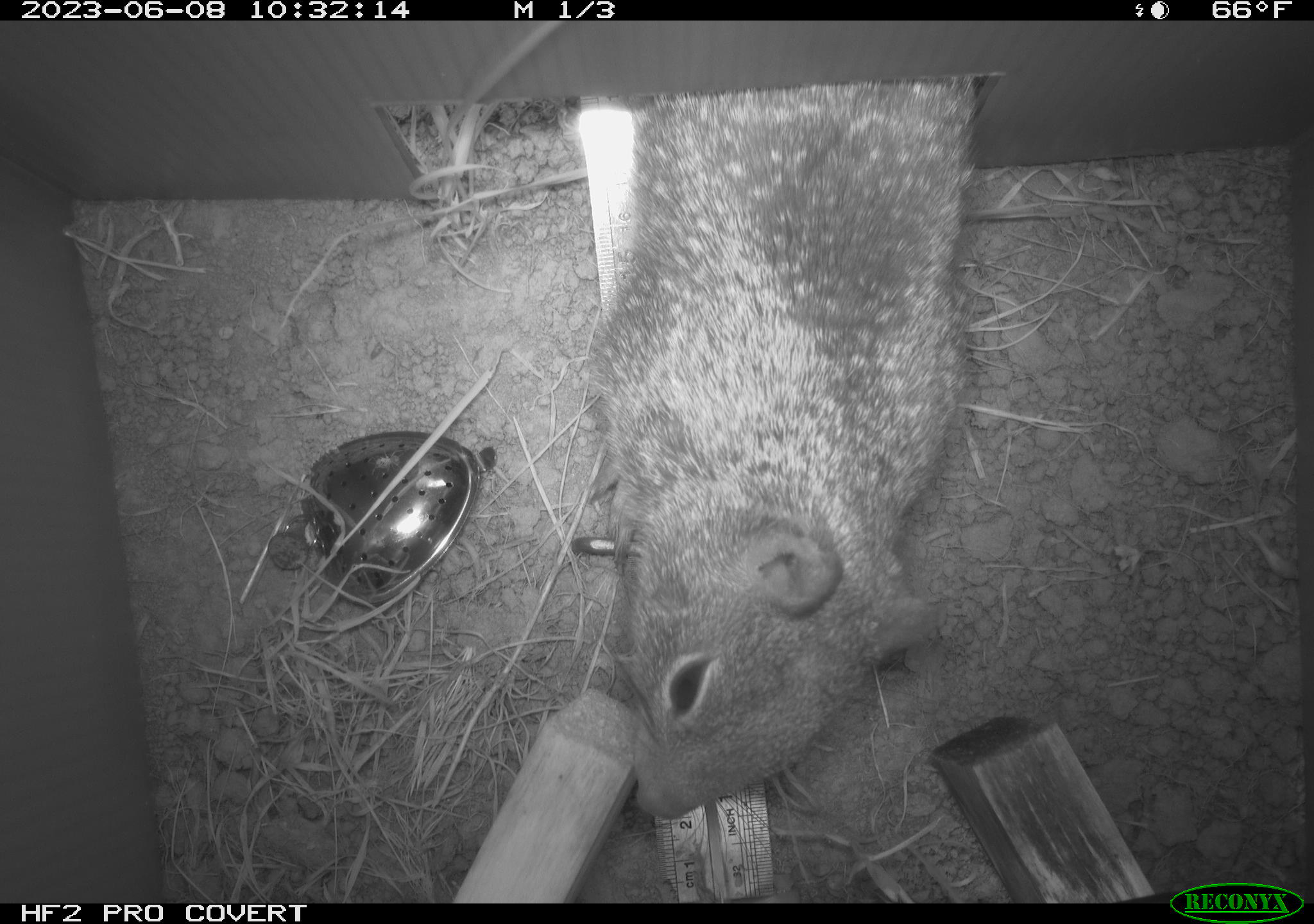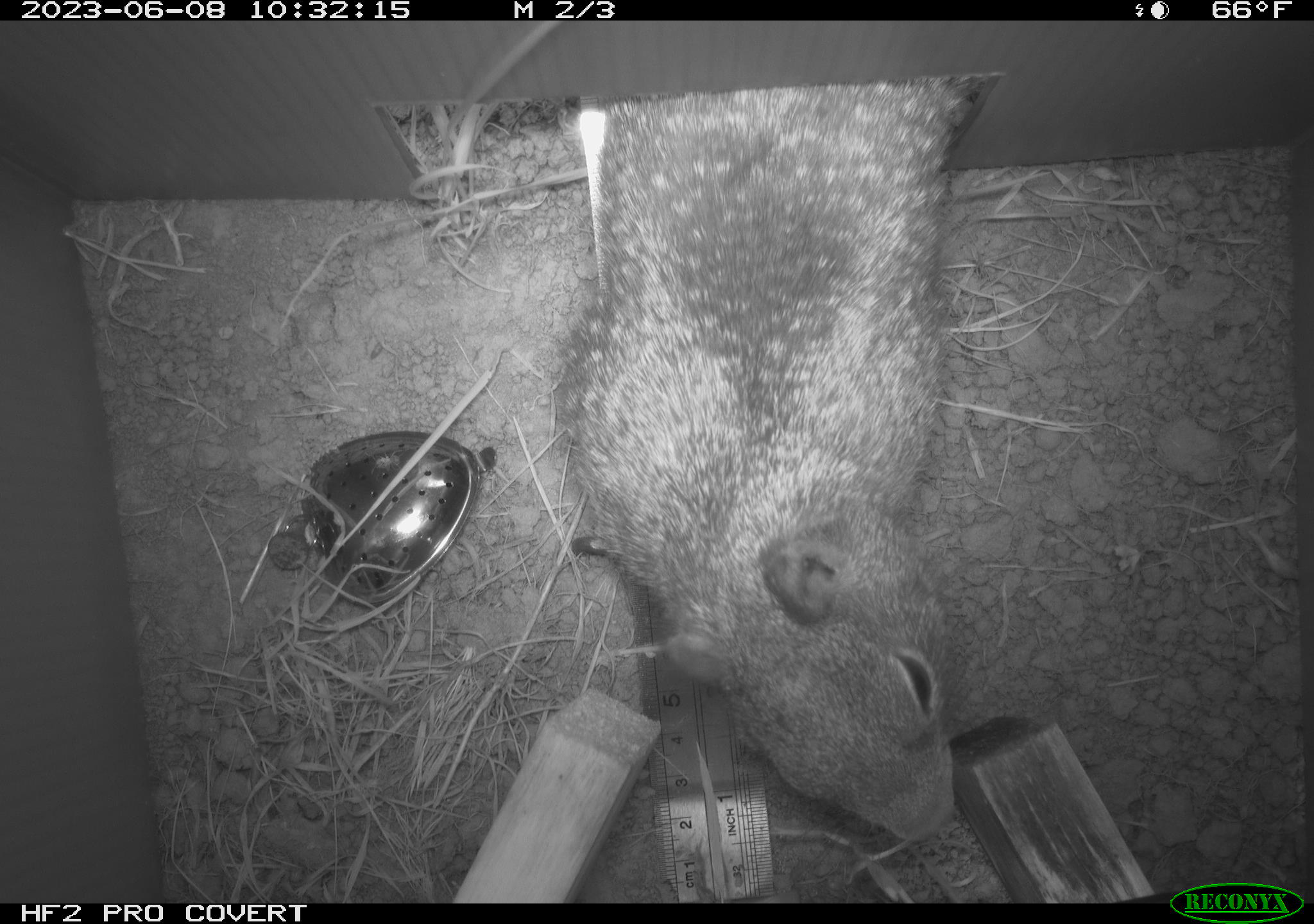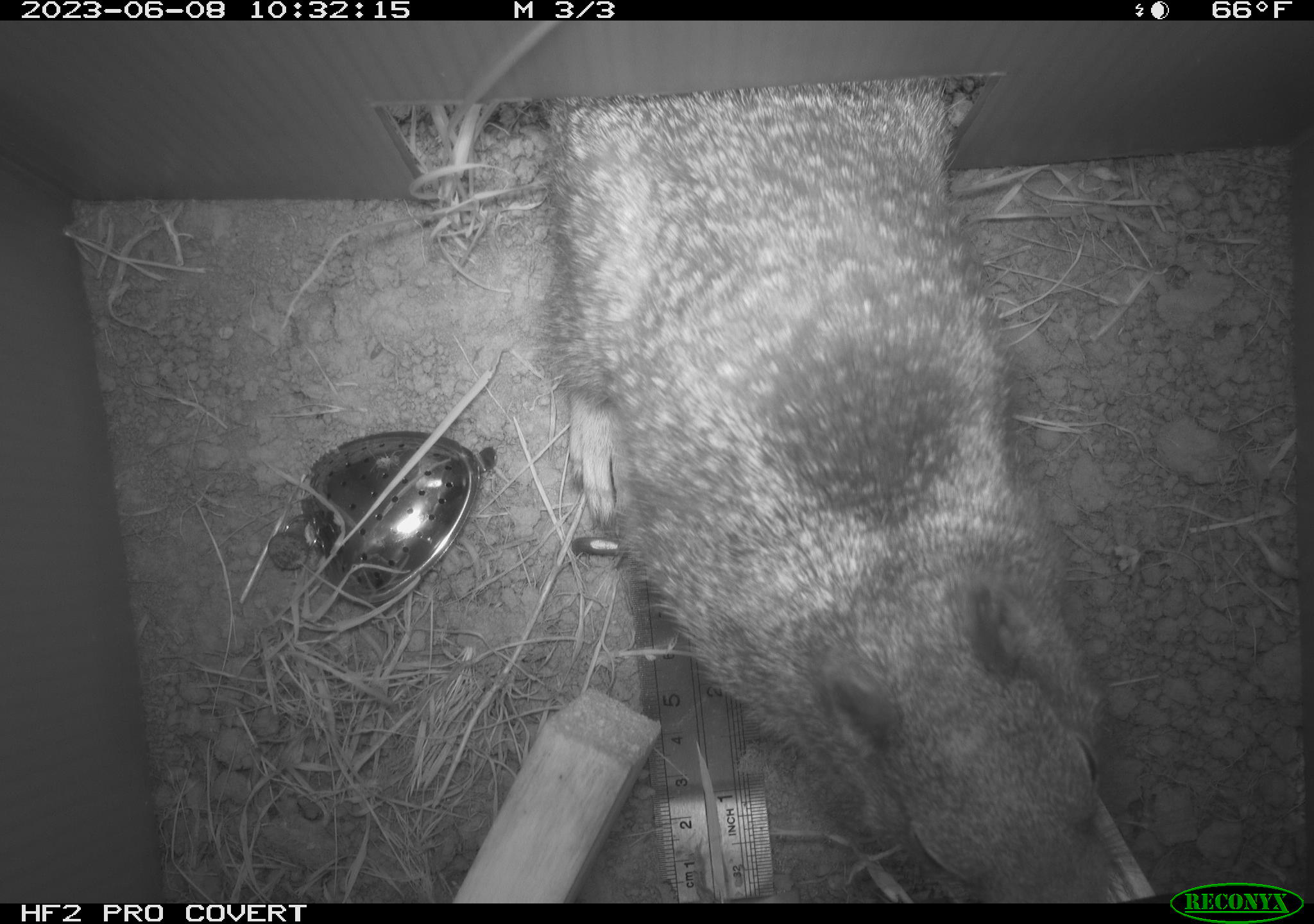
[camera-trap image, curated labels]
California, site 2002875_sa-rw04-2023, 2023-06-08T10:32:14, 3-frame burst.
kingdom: Animalia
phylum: Chordata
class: Mammalia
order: Rodentia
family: Sciuridae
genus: Otospermophilus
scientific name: Otospermophilus beecheyi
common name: california ground squirrel